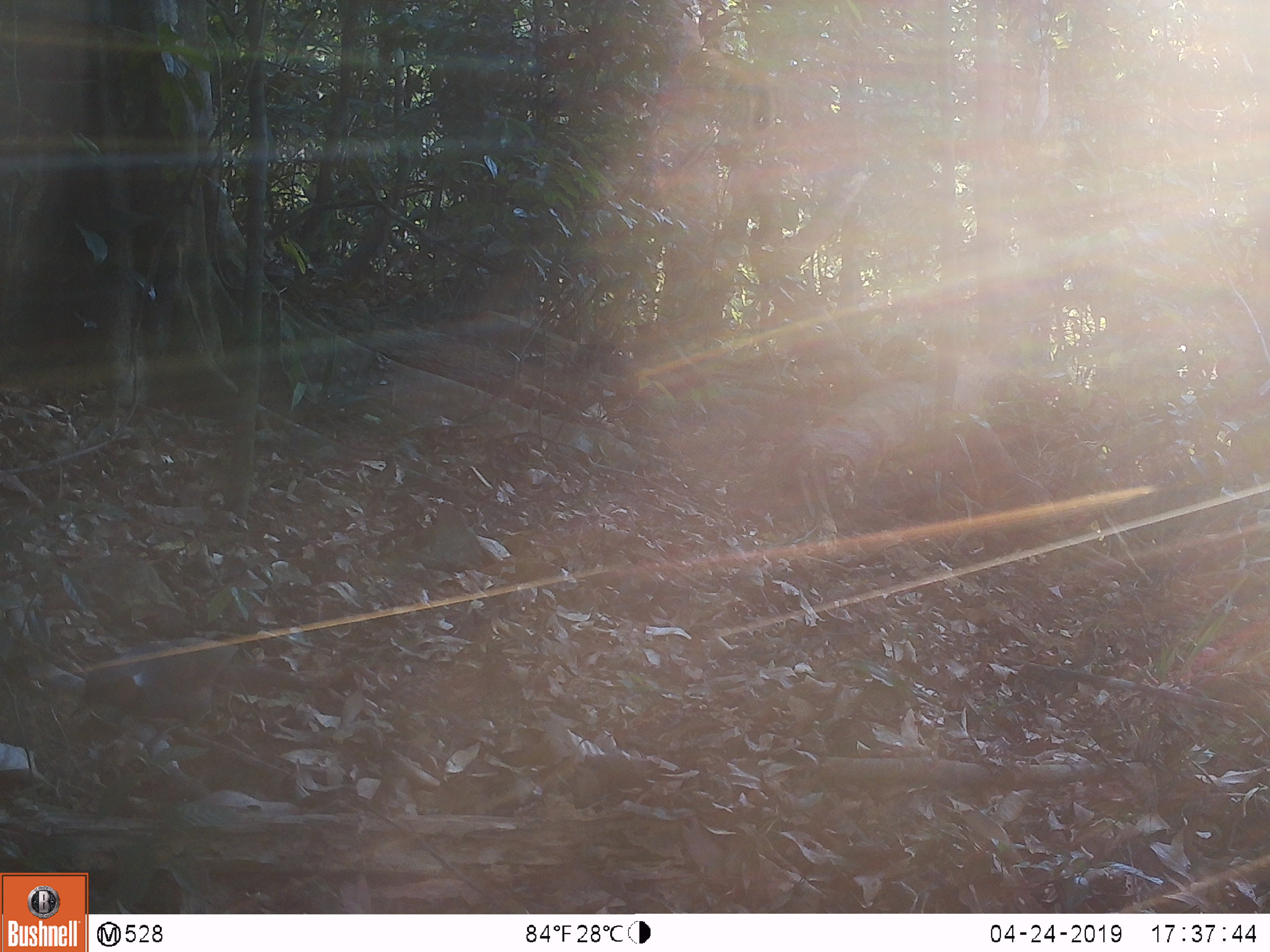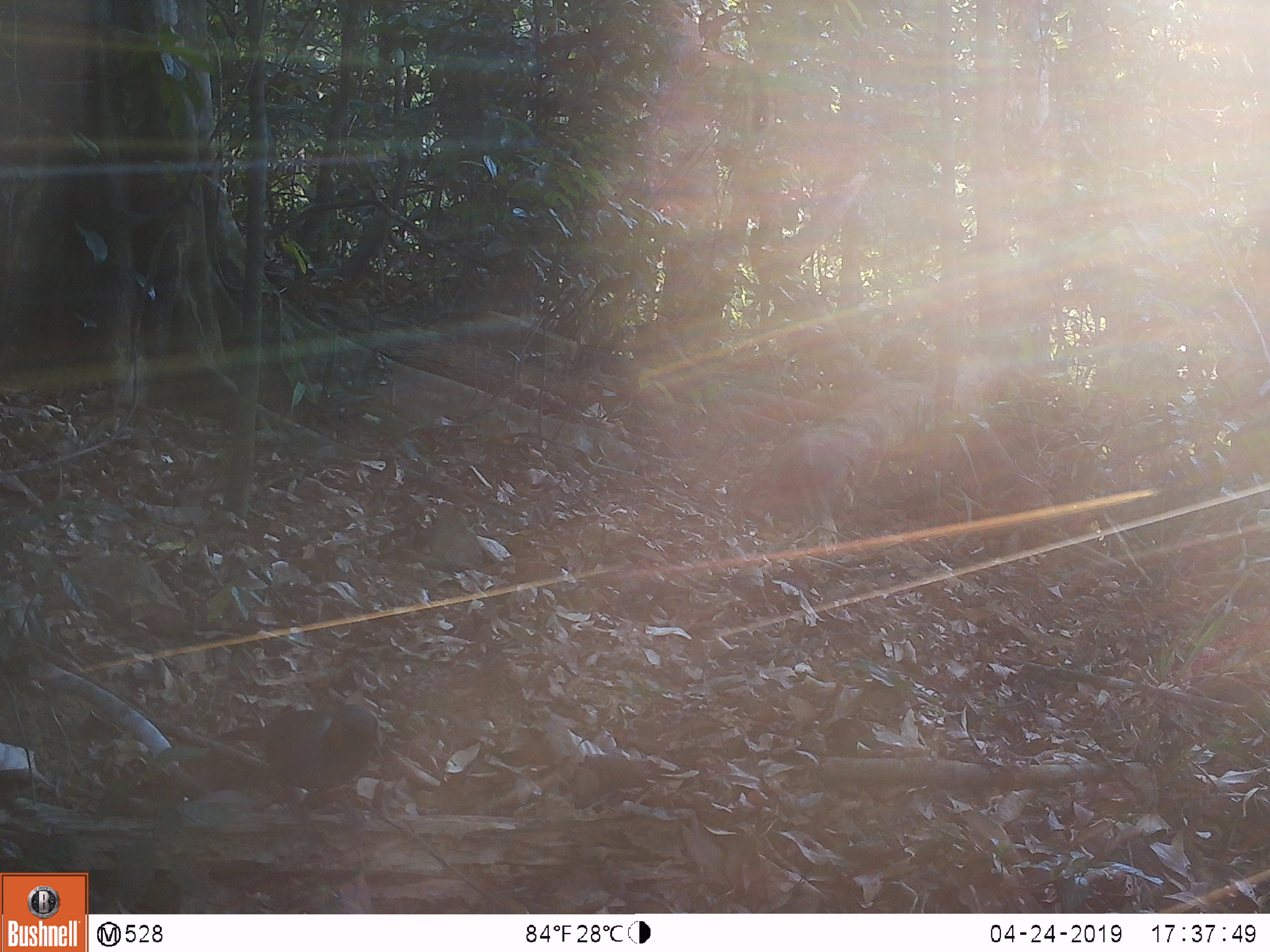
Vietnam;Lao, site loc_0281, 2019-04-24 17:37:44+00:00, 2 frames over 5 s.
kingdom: Animalia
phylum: Chordata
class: Aves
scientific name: Aves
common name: bird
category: unidentified bird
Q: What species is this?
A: Unidentified bird (bird) (Aves).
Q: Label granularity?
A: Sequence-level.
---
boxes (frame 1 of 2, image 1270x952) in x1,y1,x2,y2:
unidentified bird: 65,637,308,751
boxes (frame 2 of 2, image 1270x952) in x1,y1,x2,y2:
unidentified bird: 210,703,385,833